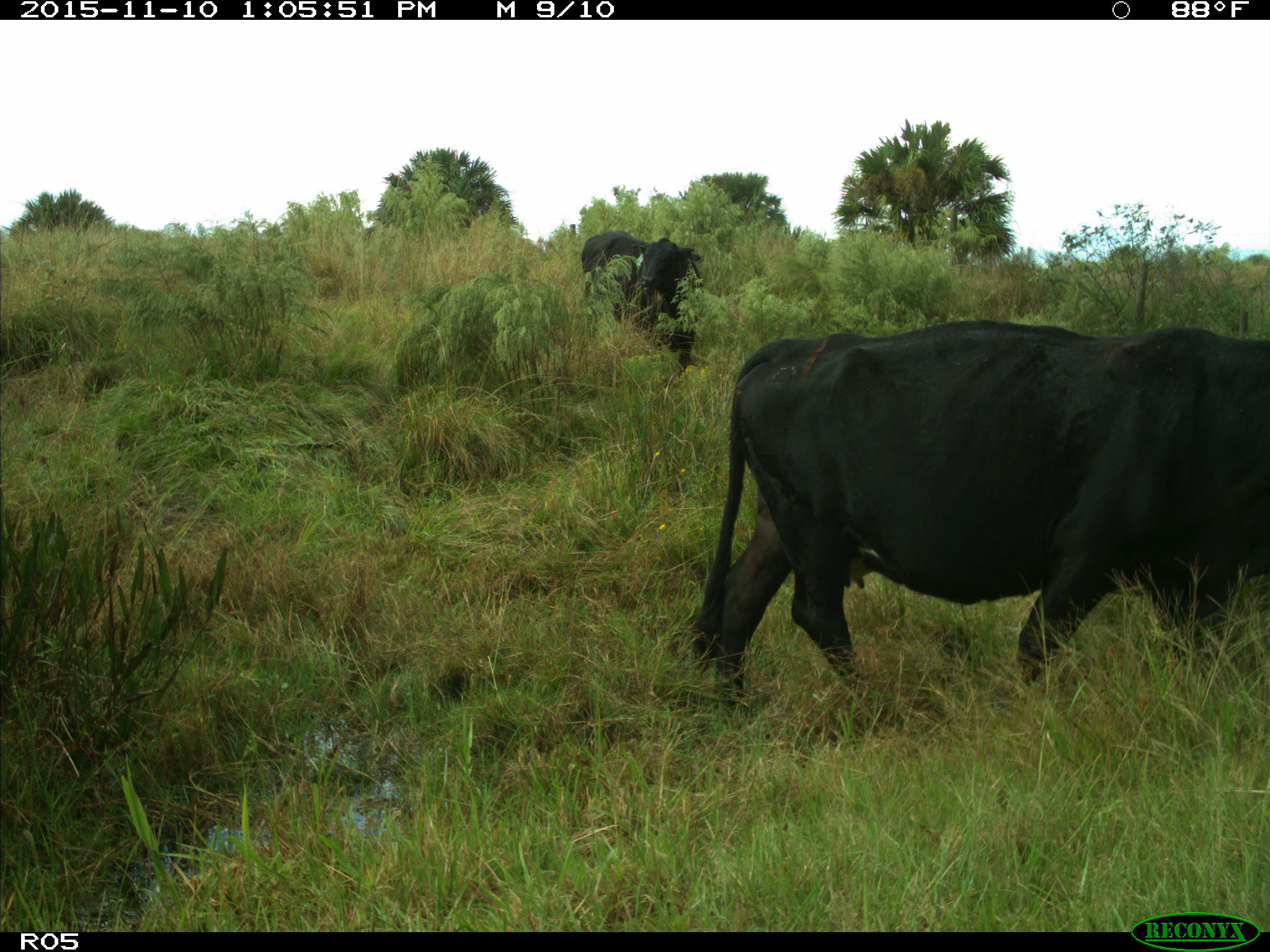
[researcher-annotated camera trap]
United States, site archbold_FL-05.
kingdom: Animalia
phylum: Chordata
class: Mammalia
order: Artiodactyla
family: Bovidae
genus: Bos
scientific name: Bos taurus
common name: domestic cow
Bos taurus (domestic cow).